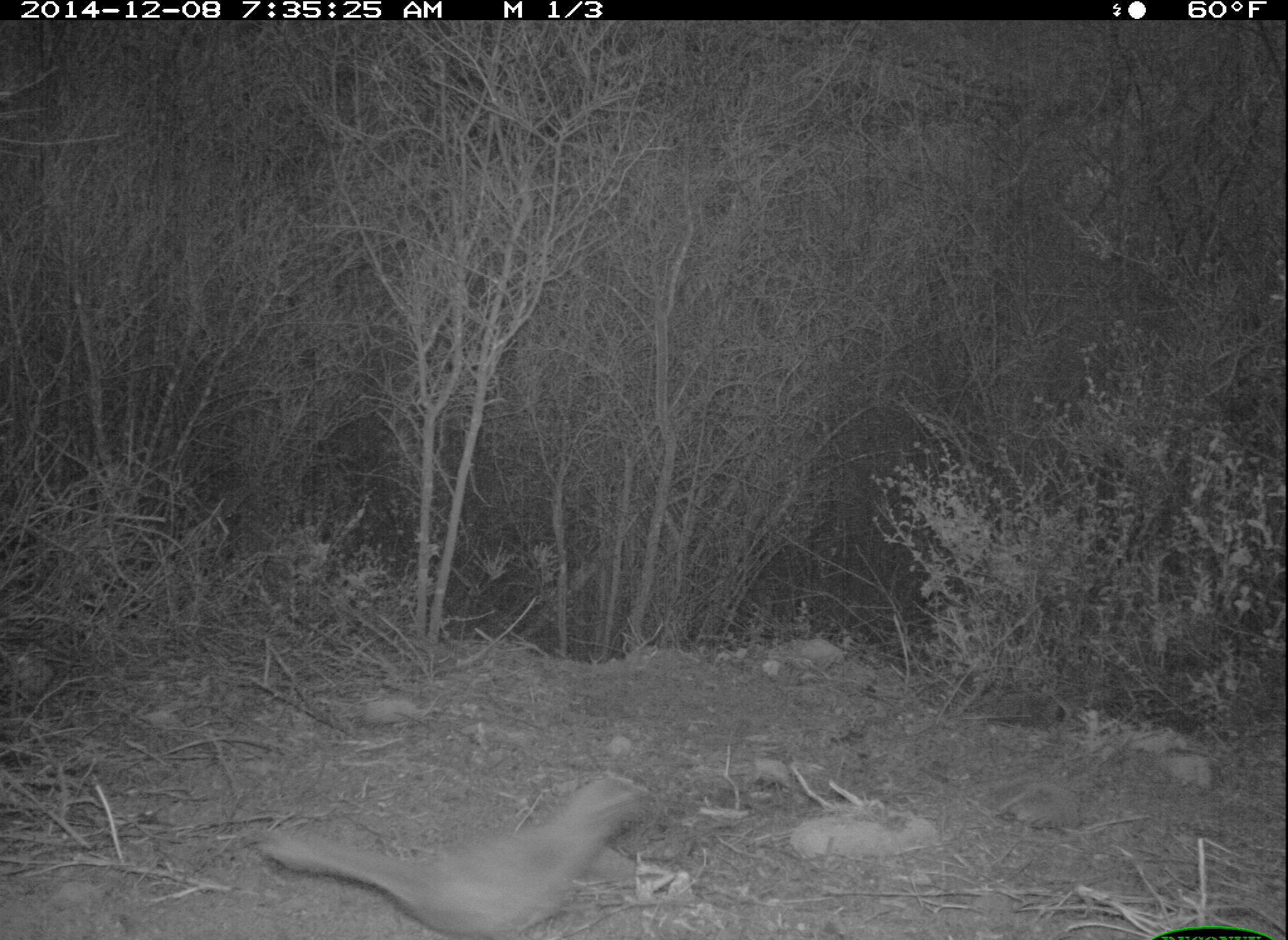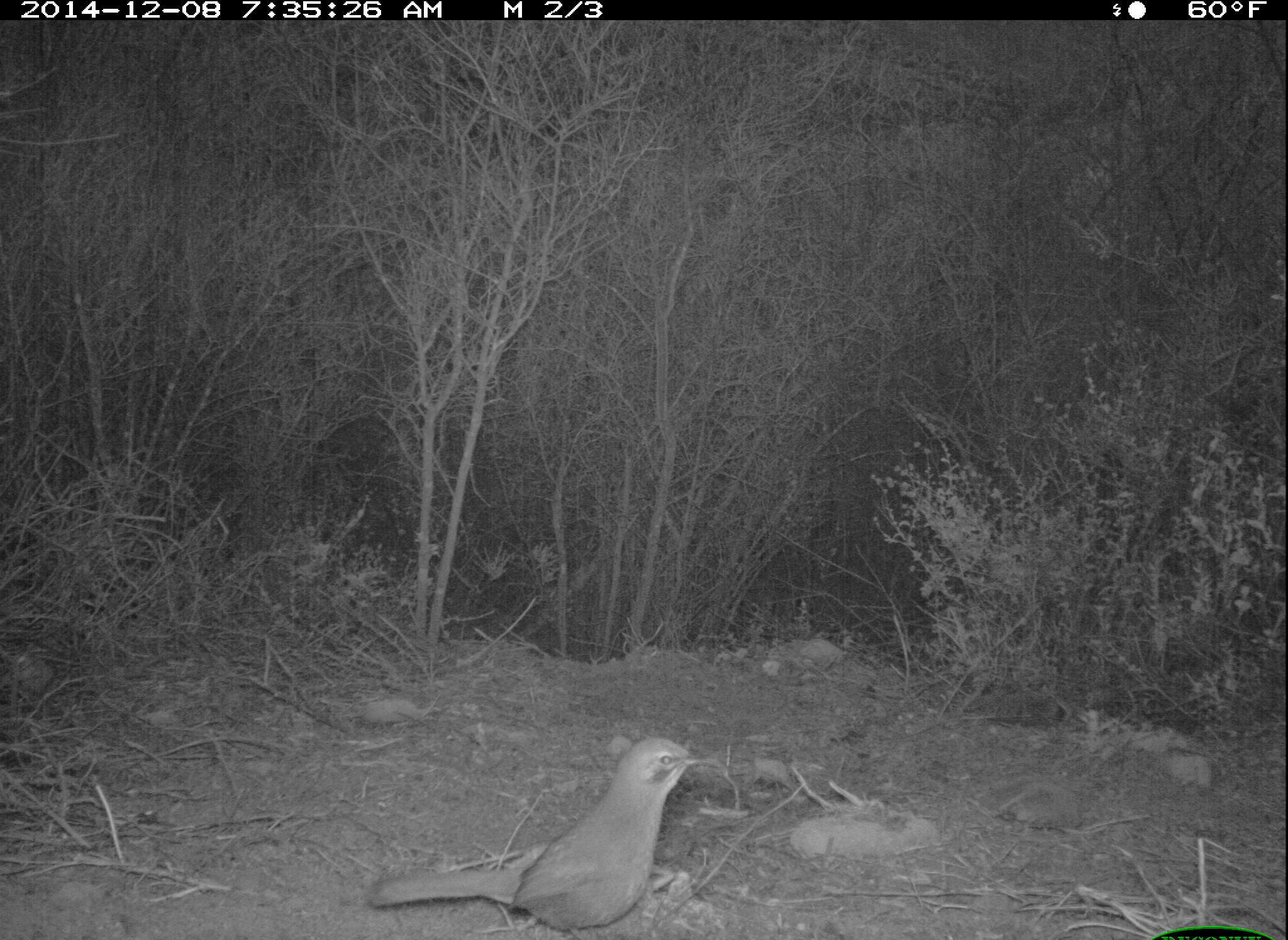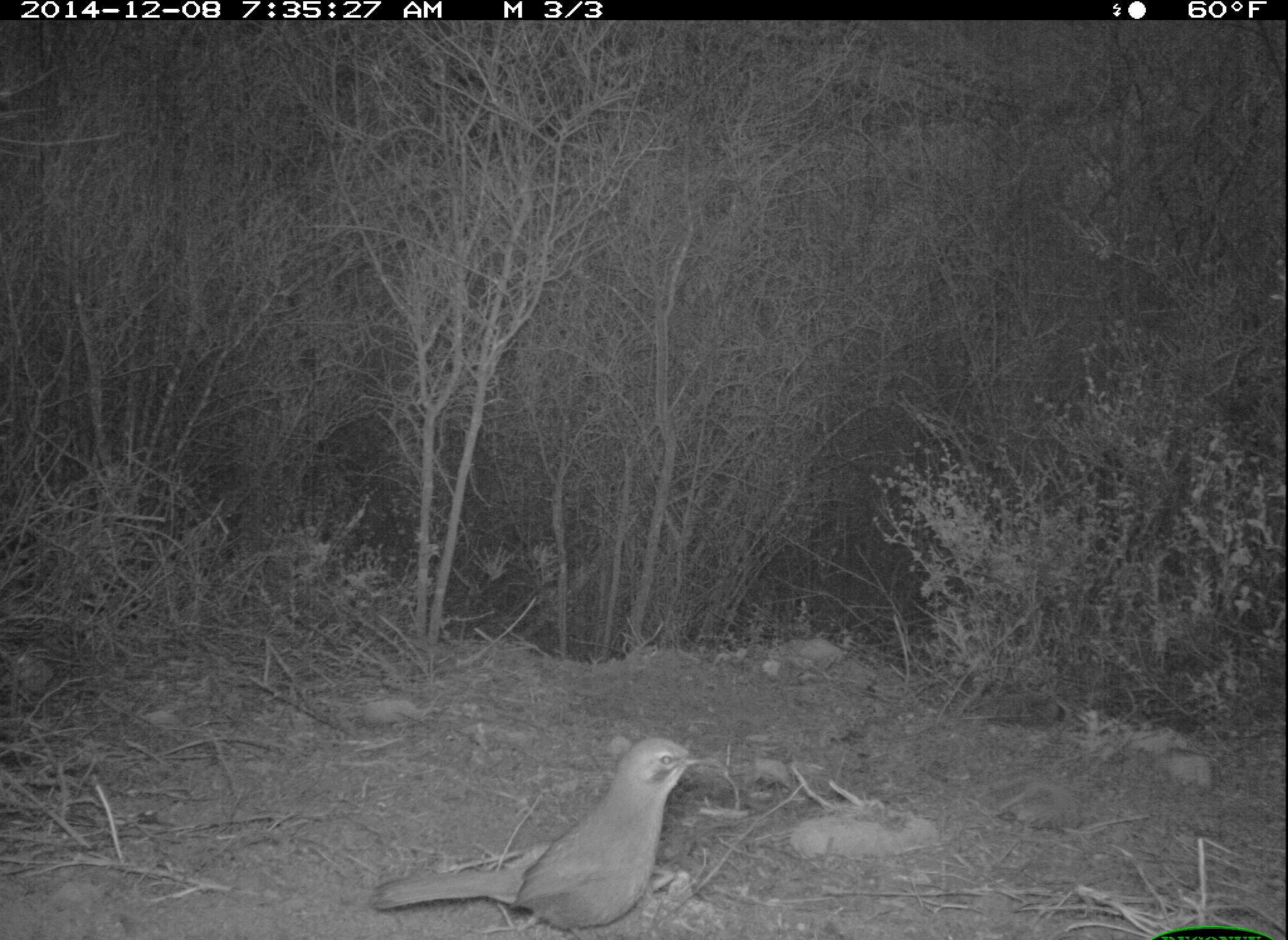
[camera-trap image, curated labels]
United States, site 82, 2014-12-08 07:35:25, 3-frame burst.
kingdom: Animalia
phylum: Chordata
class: Aves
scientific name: Aves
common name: bird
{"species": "bird (Aves)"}